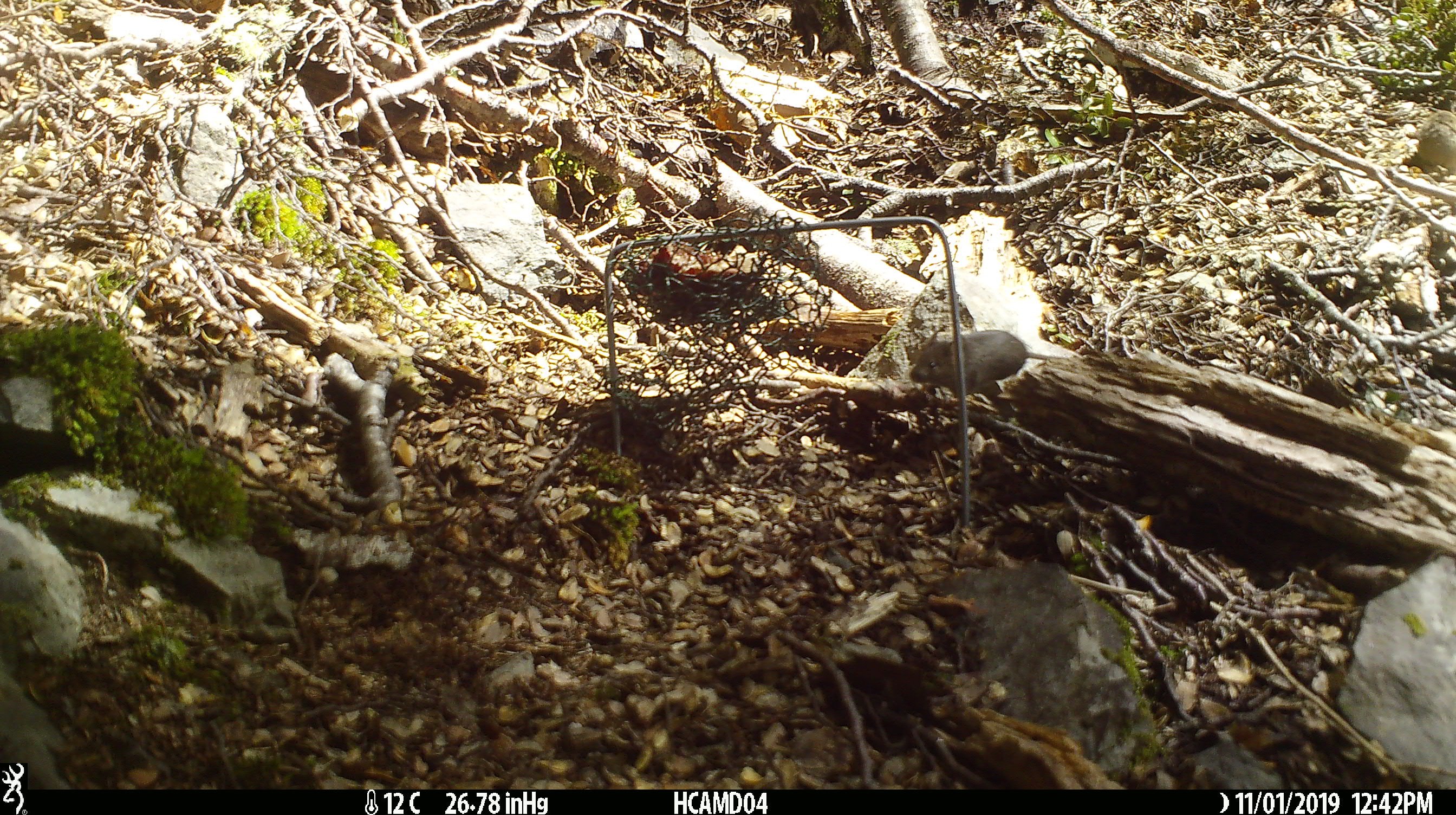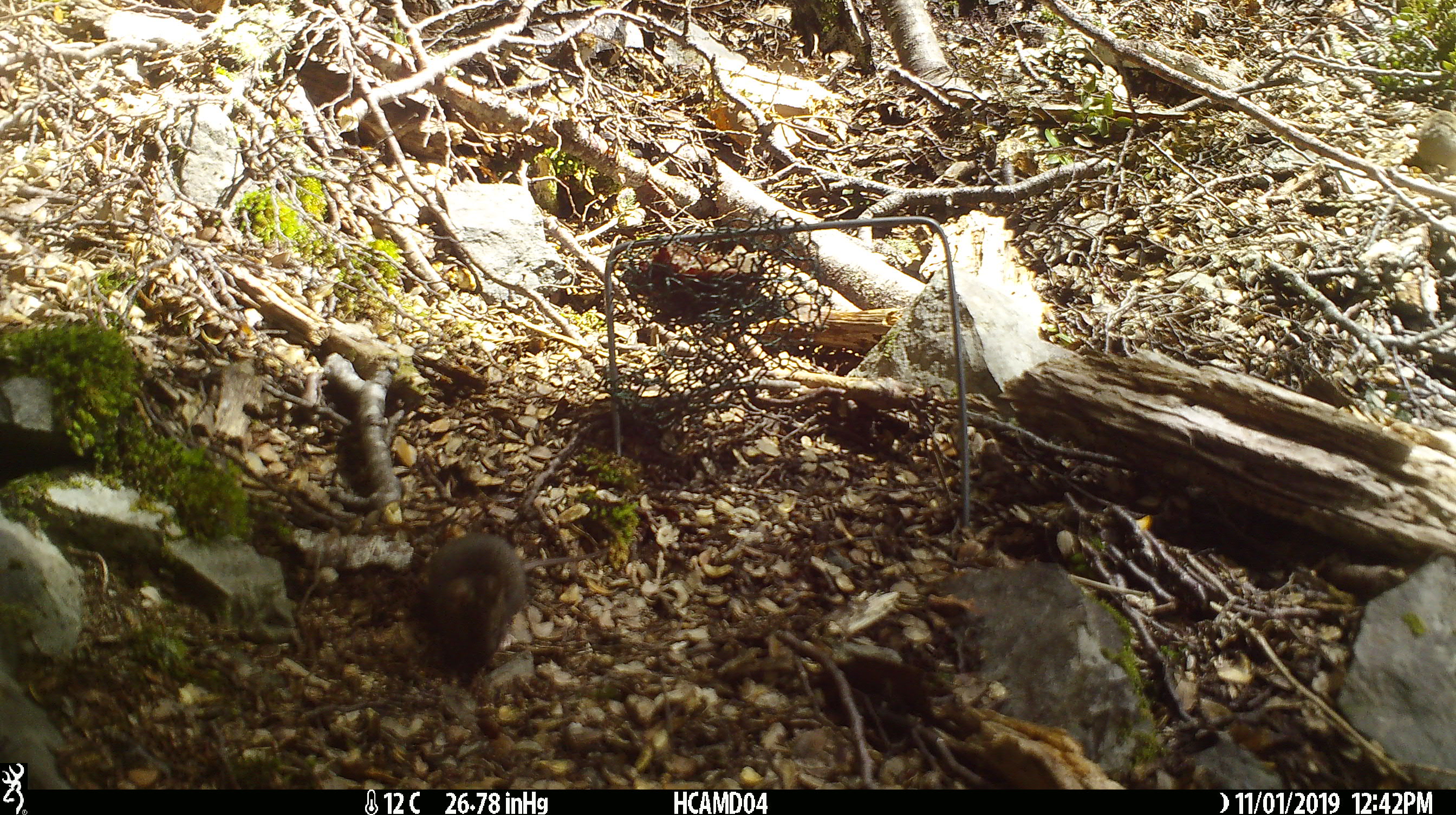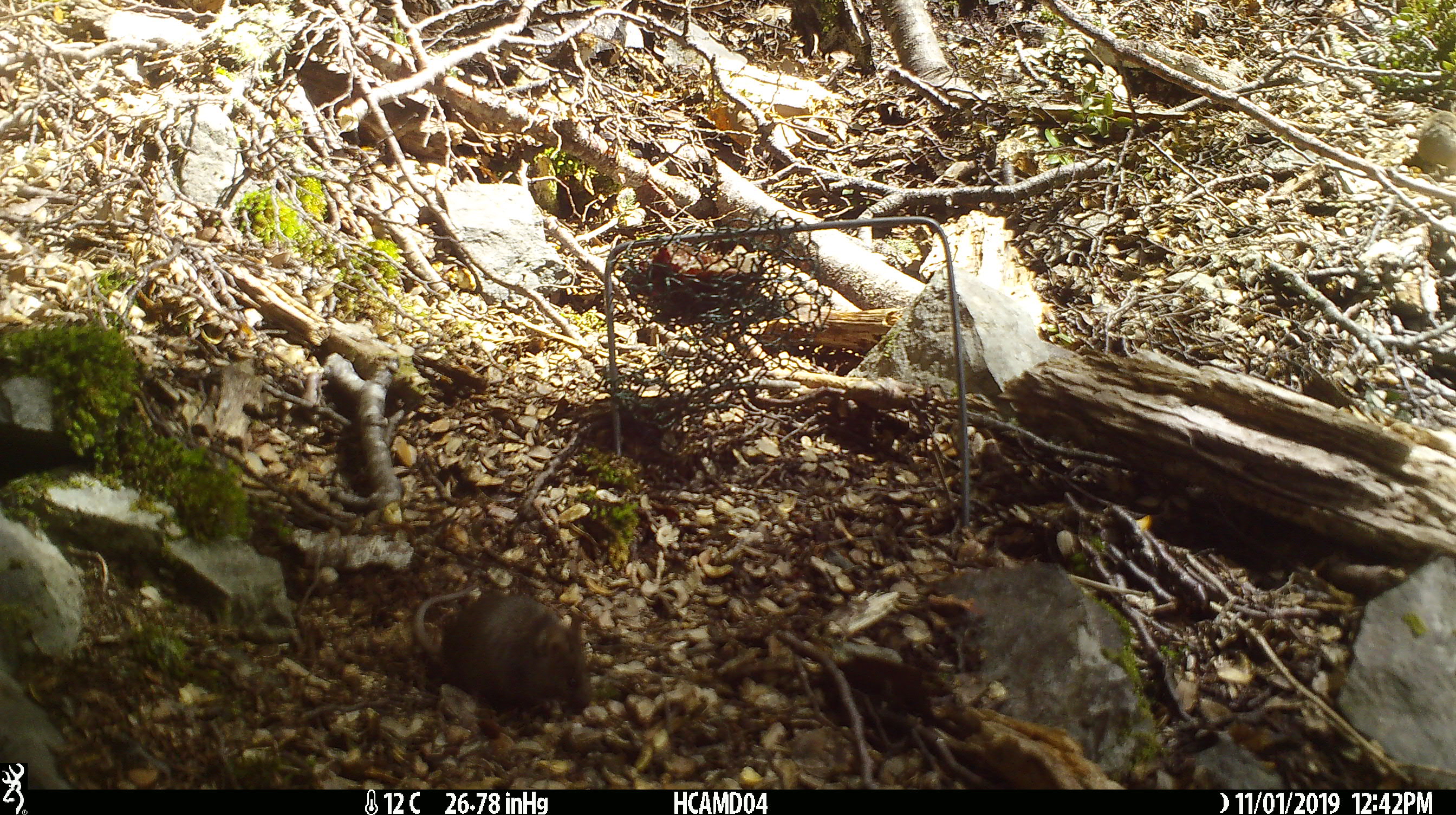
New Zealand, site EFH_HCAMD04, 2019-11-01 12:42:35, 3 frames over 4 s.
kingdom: Animalia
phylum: Chordata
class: Mammalia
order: Rodentia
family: Muridae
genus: Mus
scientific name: Mus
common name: mouse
Mouse (Mus).